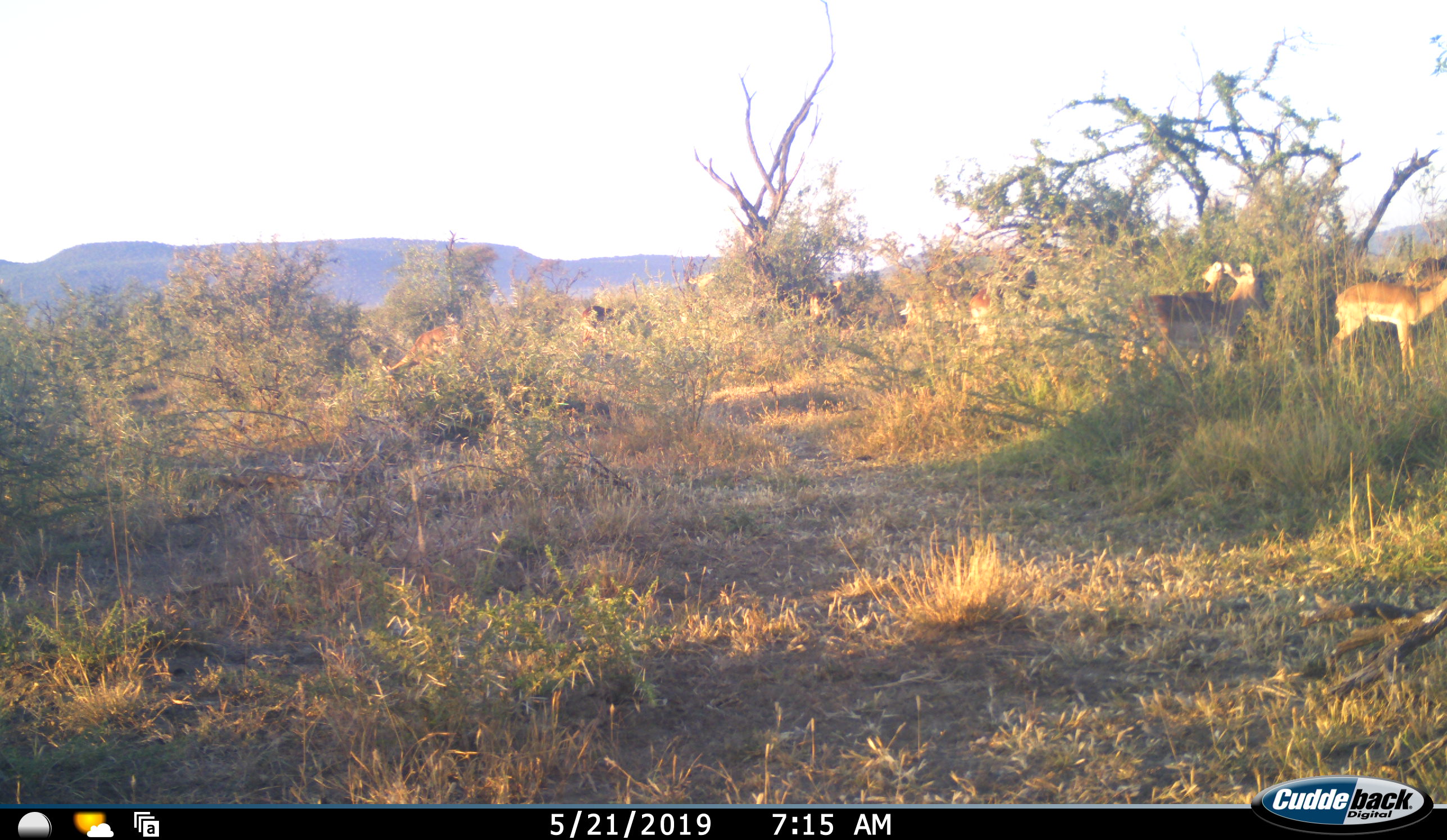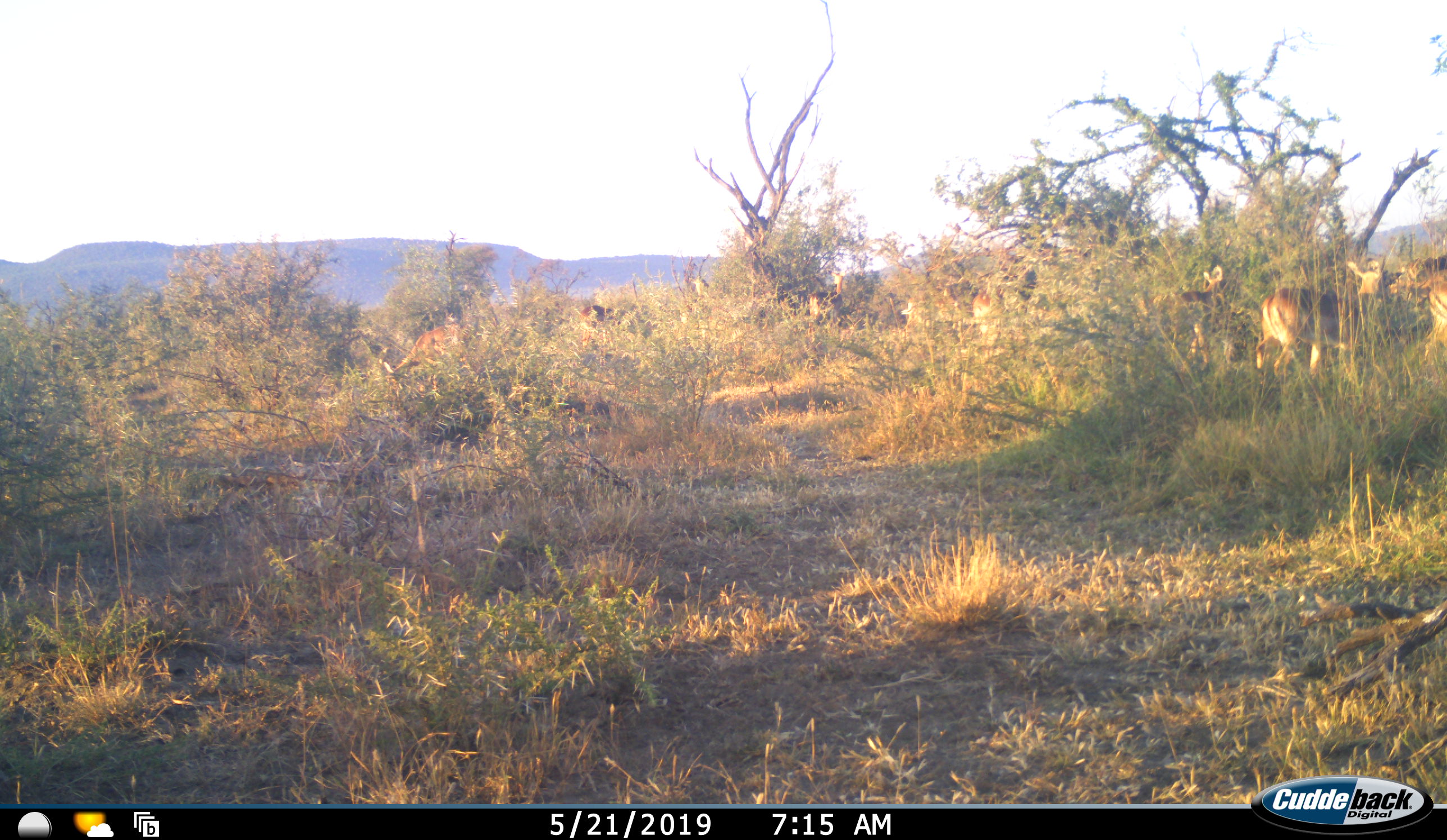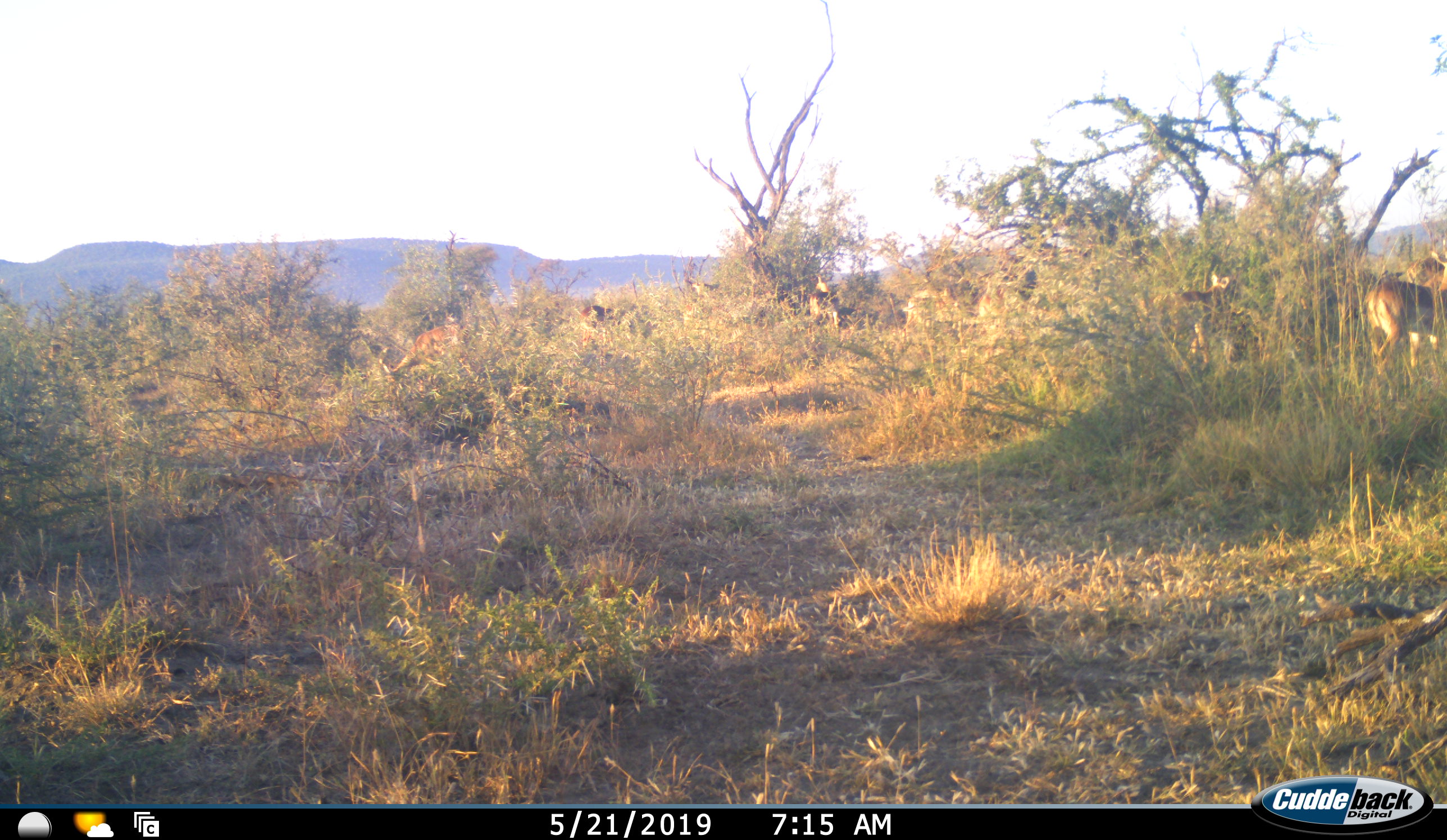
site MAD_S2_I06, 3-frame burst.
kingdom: Animalia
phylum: Chordata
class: Mammalia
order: Artiodactyla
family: Bovidae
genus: Aepyceros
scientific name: Aepyceros melampus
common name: impala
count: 8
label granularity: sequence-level